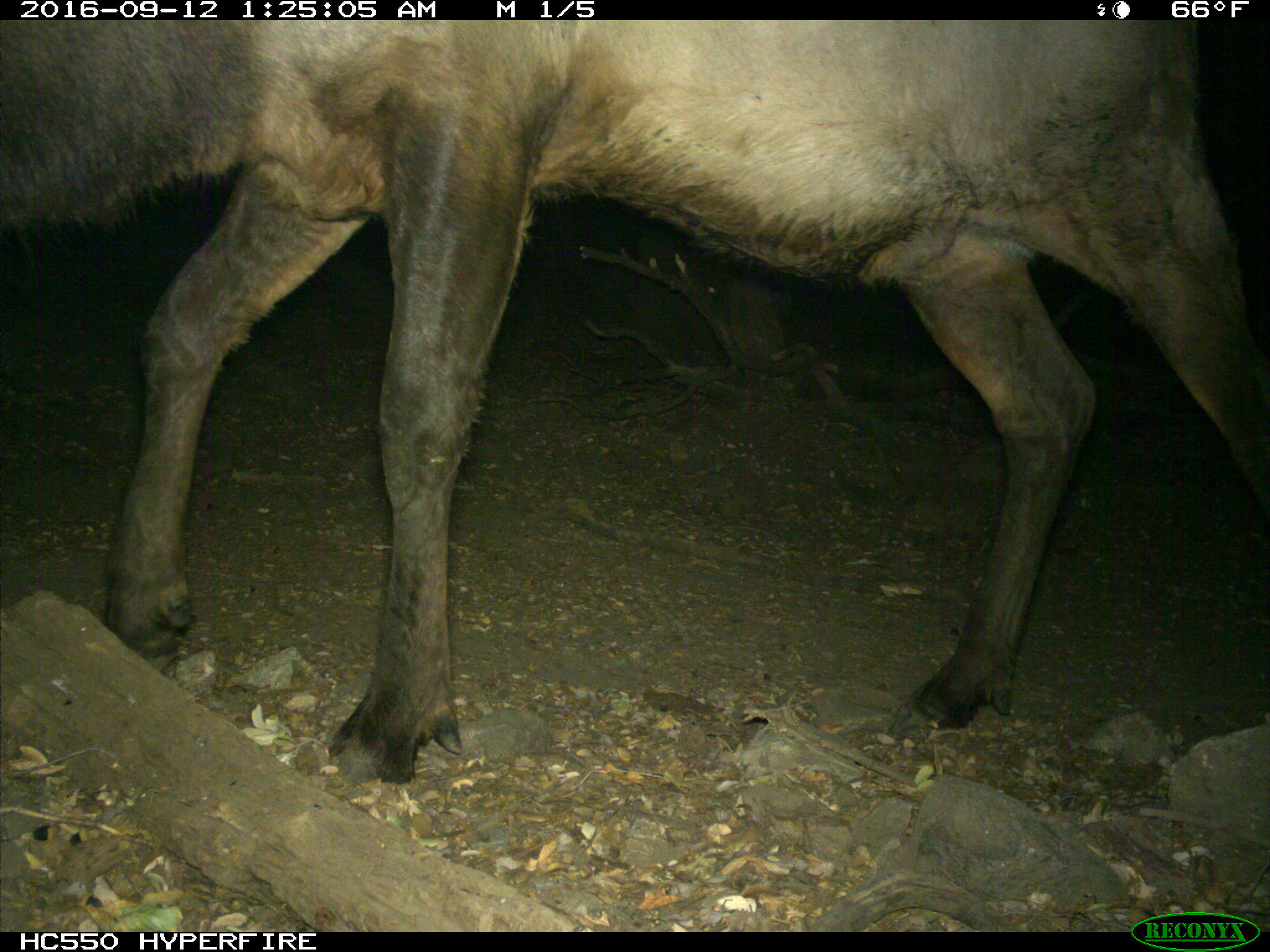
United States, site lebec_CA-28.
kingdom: Animalia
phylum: Chordata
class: Mammalia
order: Artiodactyla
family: Cervidae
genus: Cervus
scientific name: Cervus canadensis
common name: elk